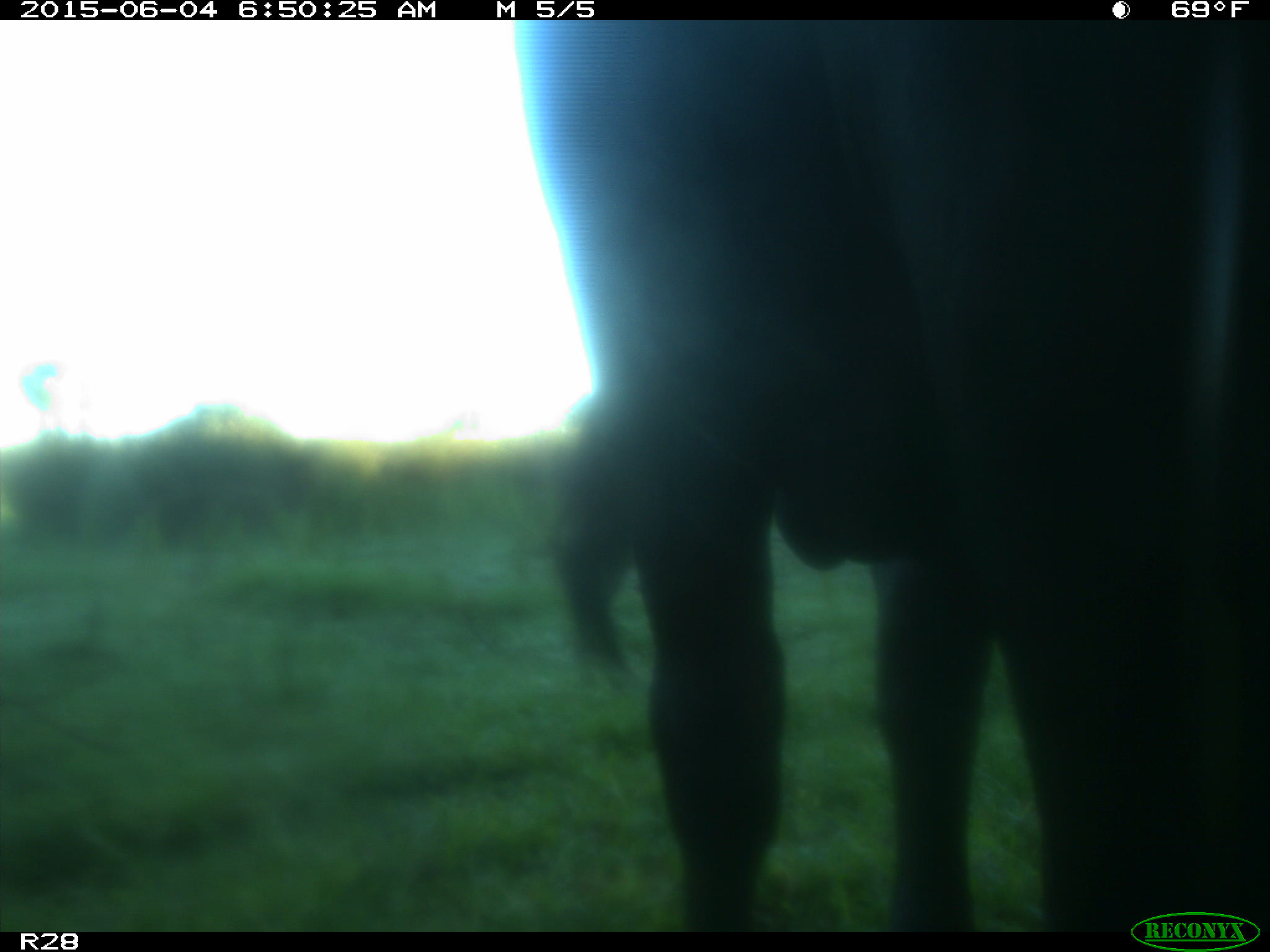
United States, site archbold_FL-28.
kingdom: Animalia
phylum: Chordata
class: Mammalia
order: Artiodactyla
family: Bovidae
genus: Bos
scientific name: Bos taurus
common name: domestic cow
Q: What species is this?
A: Bos taurus (domestic cow).